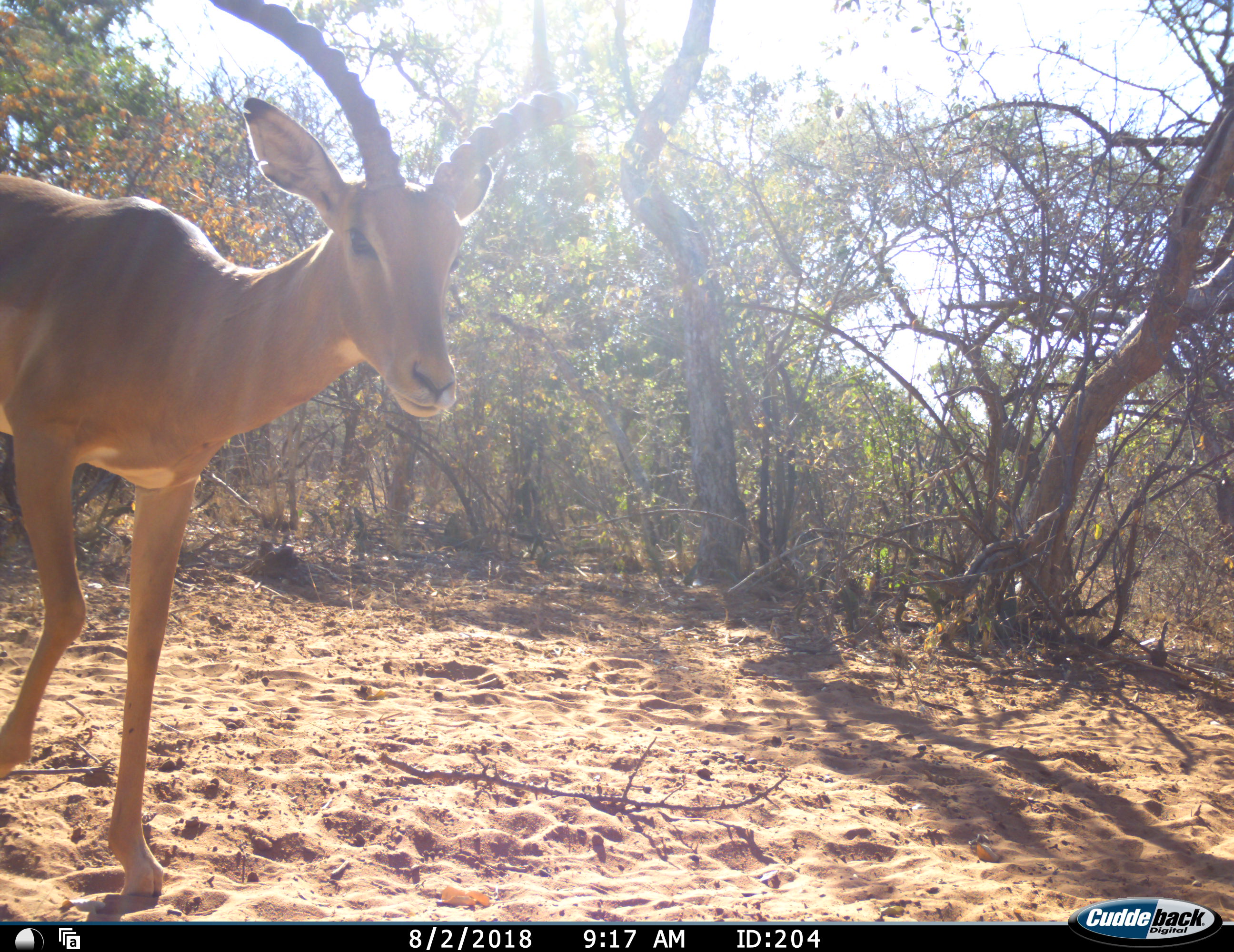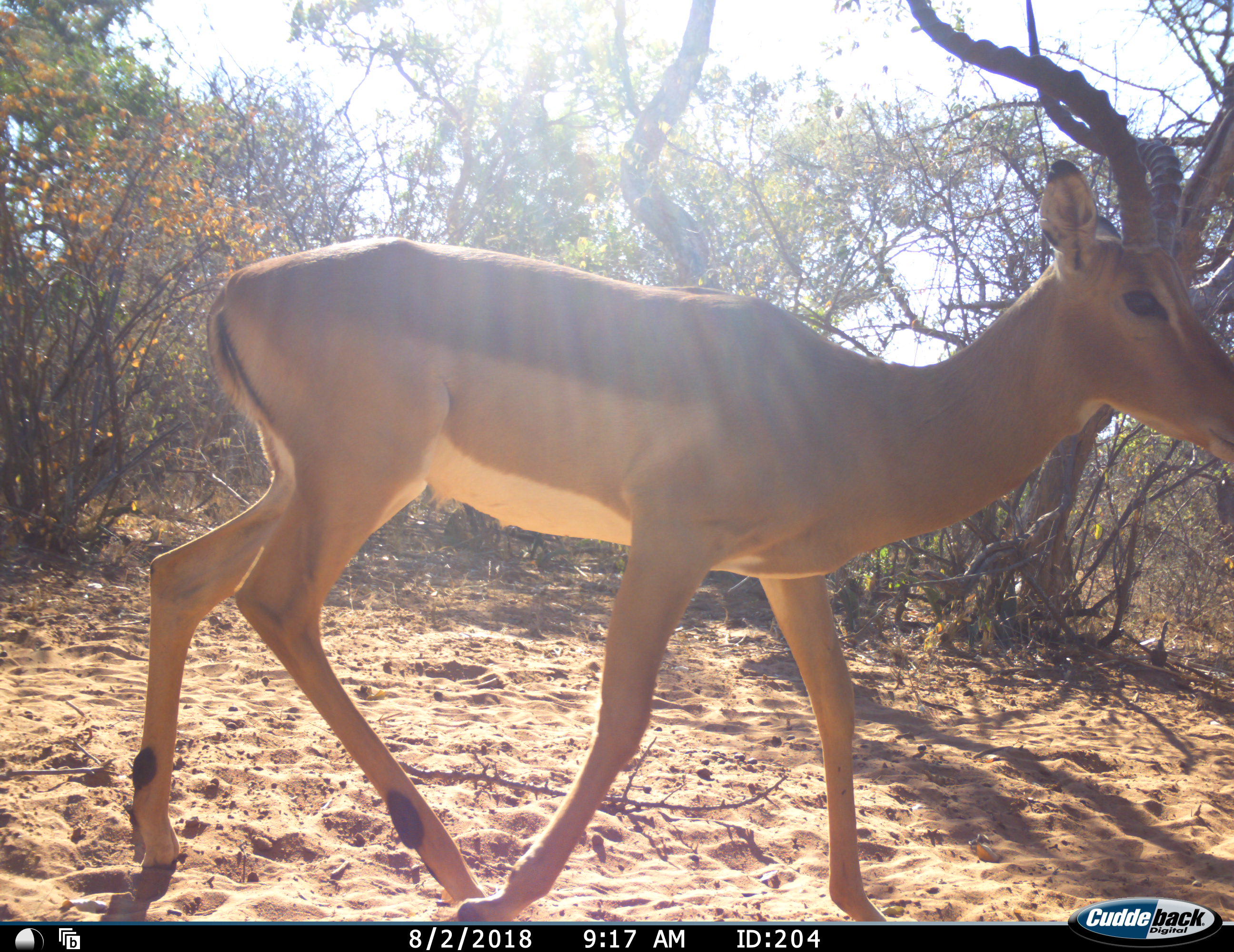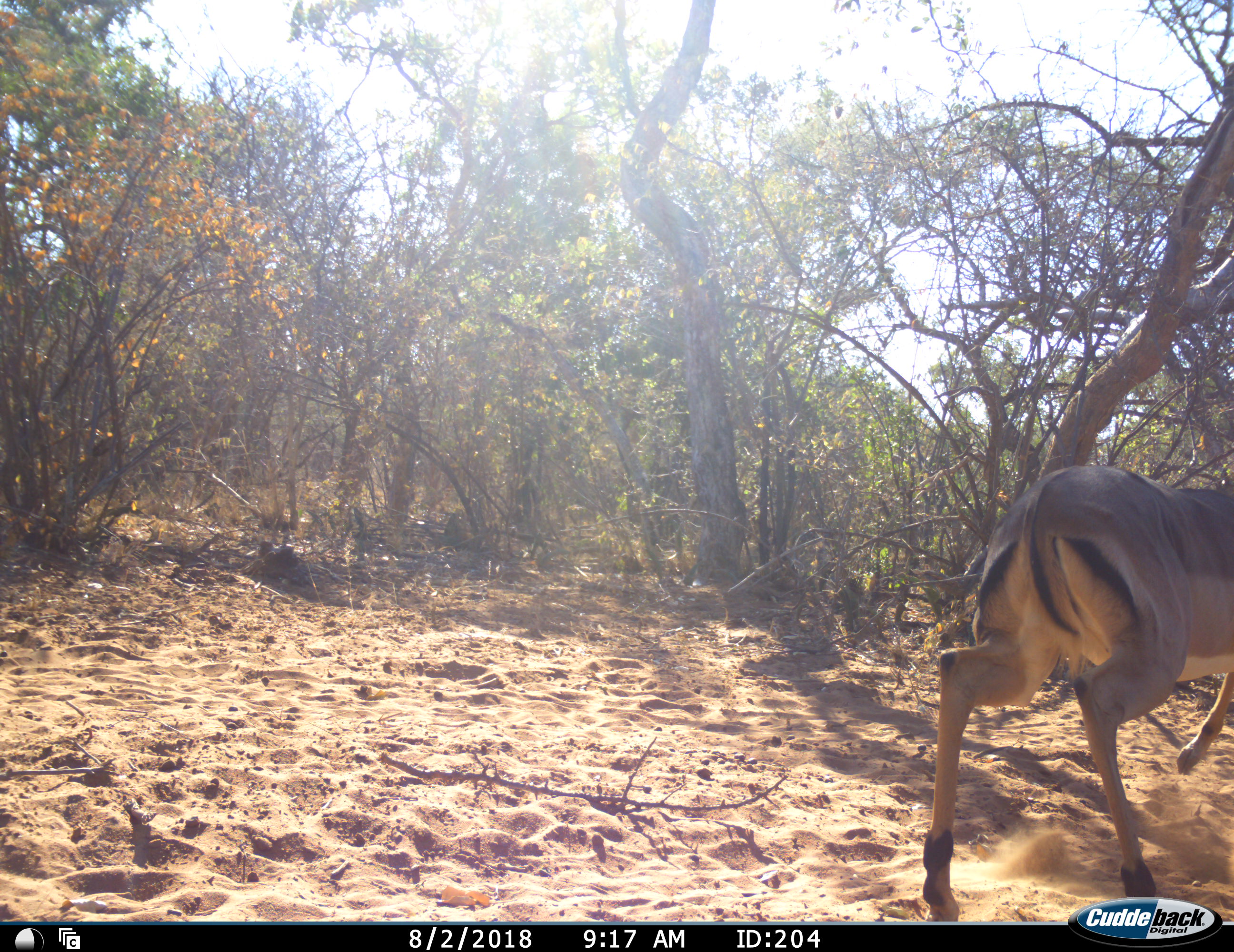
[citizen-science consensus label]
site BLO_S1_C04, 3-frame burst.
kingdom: Animalia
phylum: Chordata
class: Mammalia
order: Artiodactyla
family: Bovidae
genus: Aepyceros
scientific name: Aepyceros melampus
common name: impala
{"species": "impala (Aepyceros melampus)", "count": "1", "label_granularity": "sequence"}